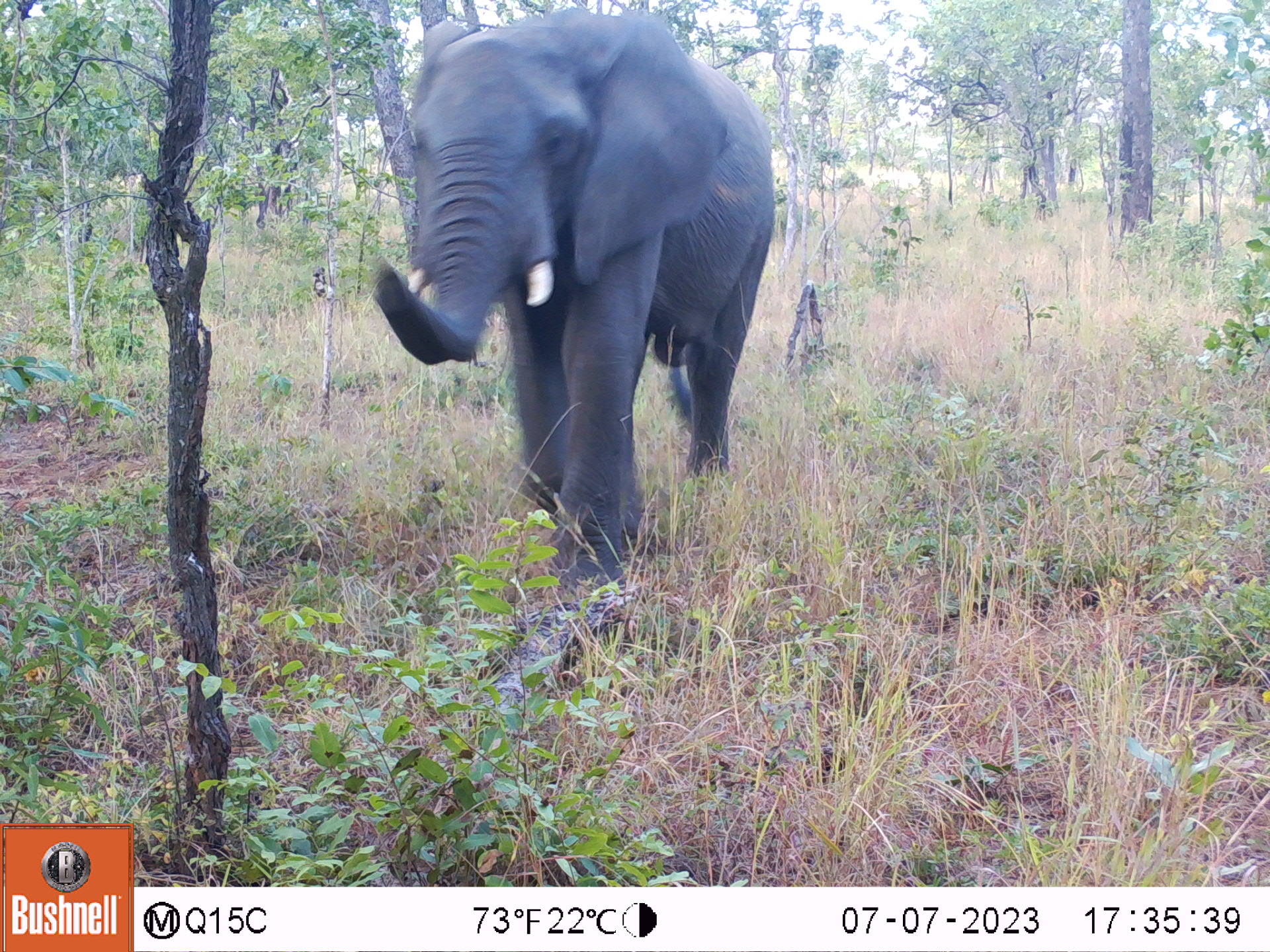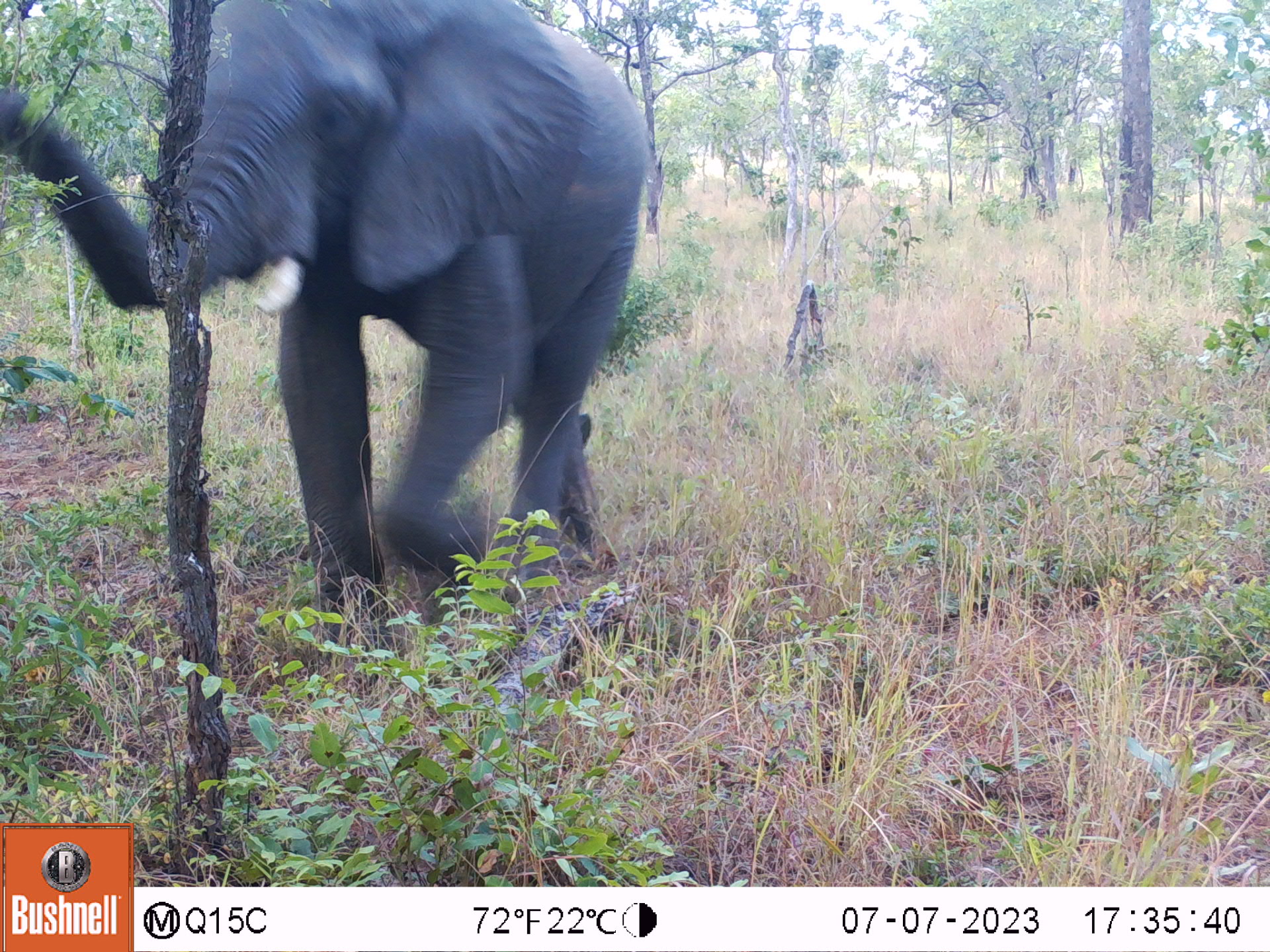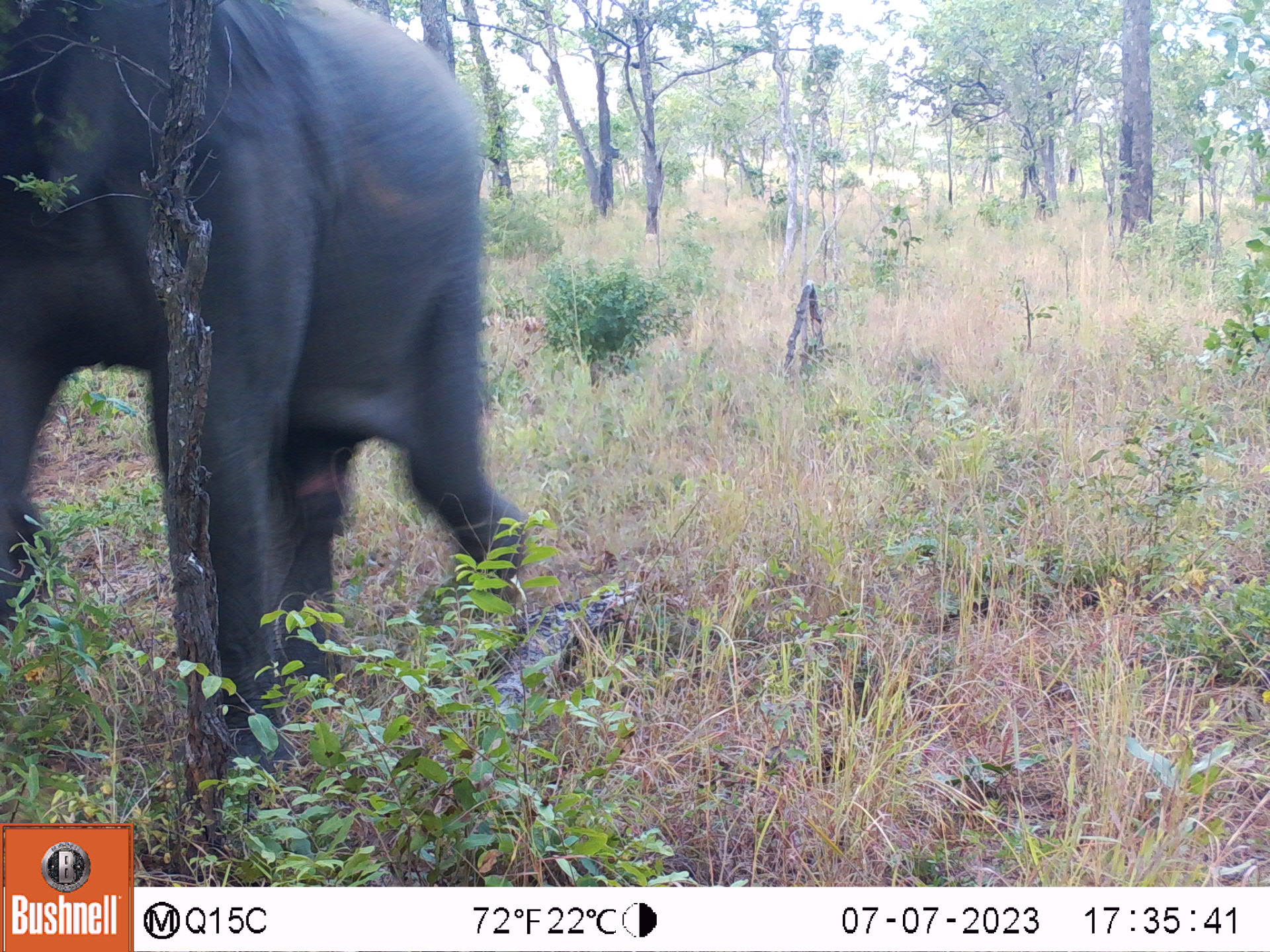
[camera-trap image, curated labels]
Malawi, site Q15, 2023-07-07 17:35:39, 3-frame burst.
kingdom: Animalia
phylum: Chordata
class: Mammalia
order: Proboscidea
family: Elephantidae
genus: Loxodonta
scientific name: Loxodonta africana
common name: african savanna elephant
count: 1